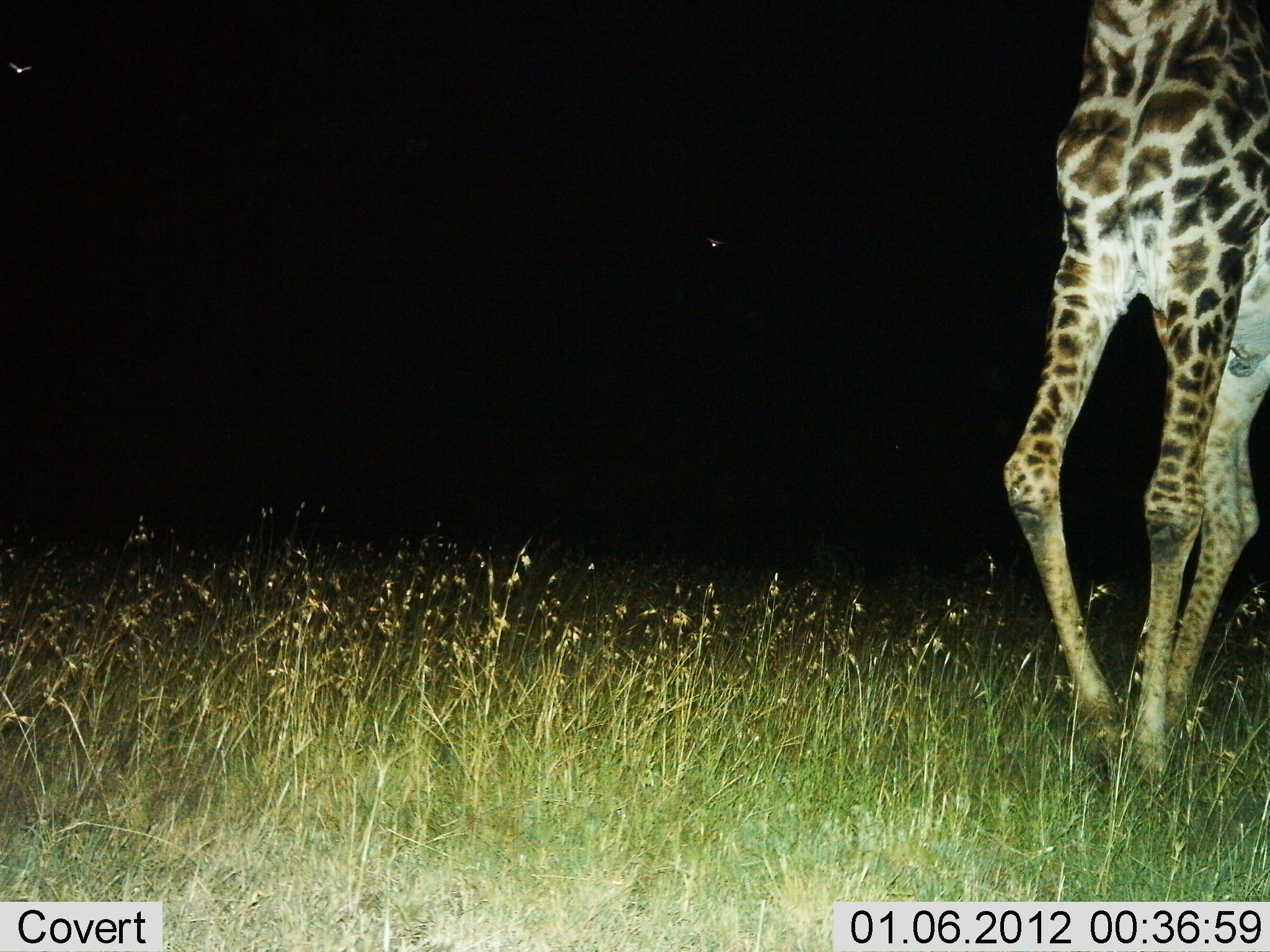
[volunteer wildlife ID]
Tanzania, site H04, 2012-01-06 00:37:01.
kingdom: Animalia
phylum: Chordata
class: Mammalia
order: Artiodactyla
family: Giraffidae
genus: Giraffa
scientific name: Giraffa camelopardalis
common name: giraffe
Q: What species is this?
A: Giraffe (Giraffa camelopardalis).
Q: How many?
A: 1.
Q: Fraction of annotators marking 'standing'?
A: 38%.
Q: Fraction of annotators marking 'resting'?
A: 0%.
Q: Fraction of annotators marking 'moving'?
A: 58%.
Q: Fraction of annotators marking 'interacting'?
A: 0%.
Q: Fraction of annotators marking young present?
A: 0%.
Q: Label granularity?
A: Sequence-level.